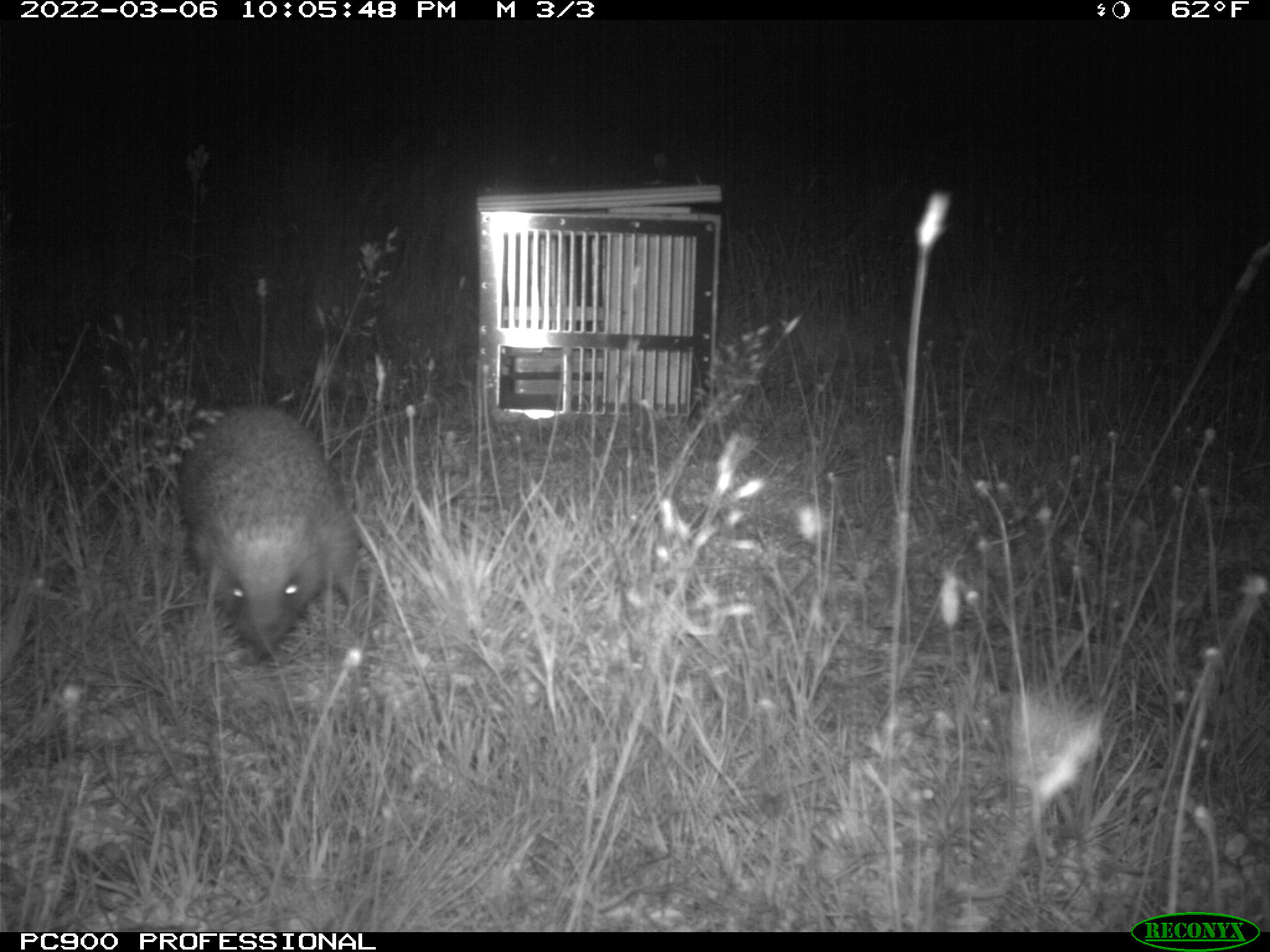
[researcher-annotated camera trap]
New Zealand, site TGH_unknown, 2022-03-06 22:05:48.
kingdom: Animalia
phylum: Chordata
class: Mammalia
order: Eulipotyphla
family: Erinaceidae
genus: Erinaceus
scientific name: Erinaceus europaeus europaeus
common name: european hedgehog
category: hedgehog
Hedgehog (european hedgehog) (Erinaceus europaeus europaeus).